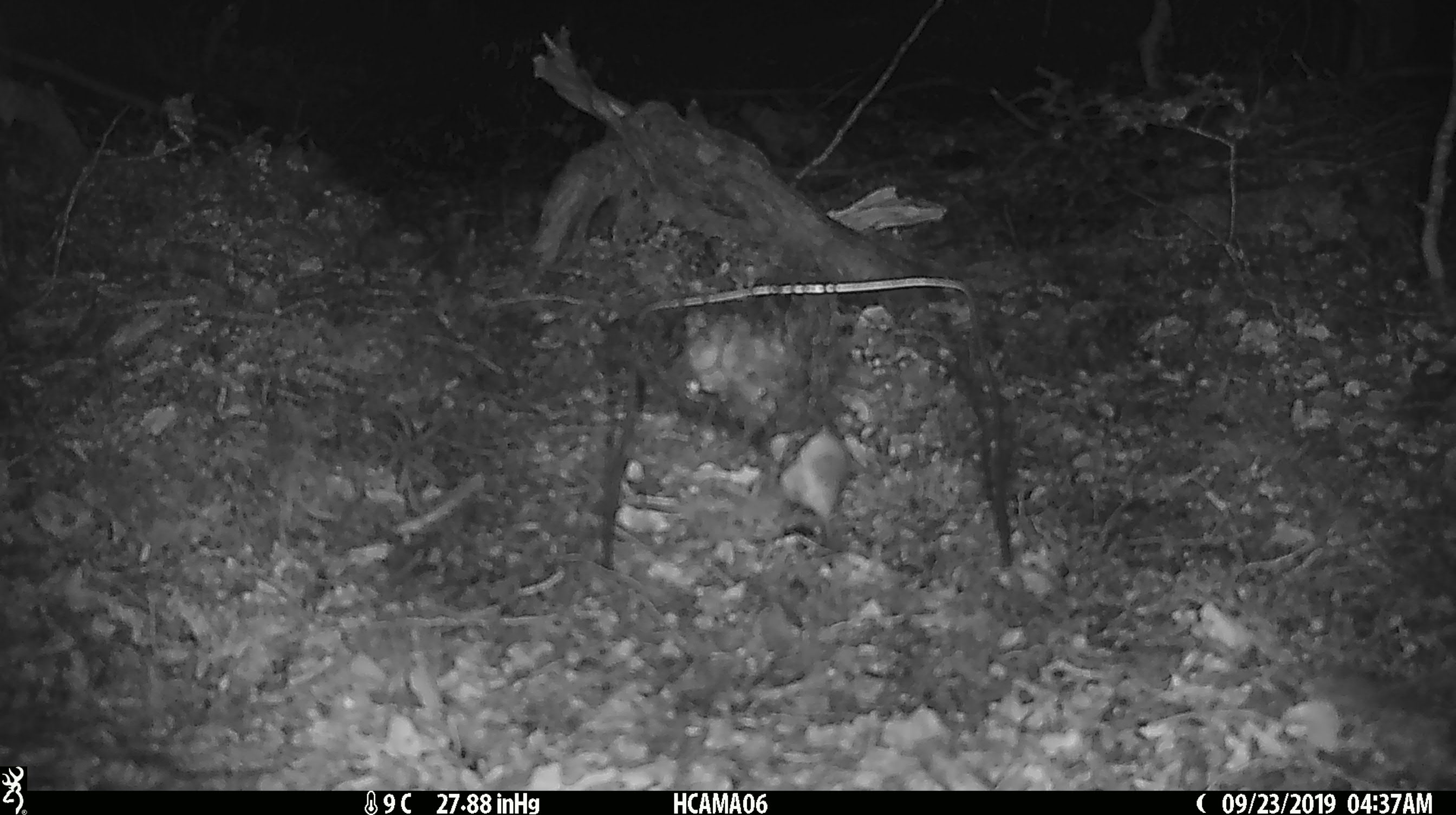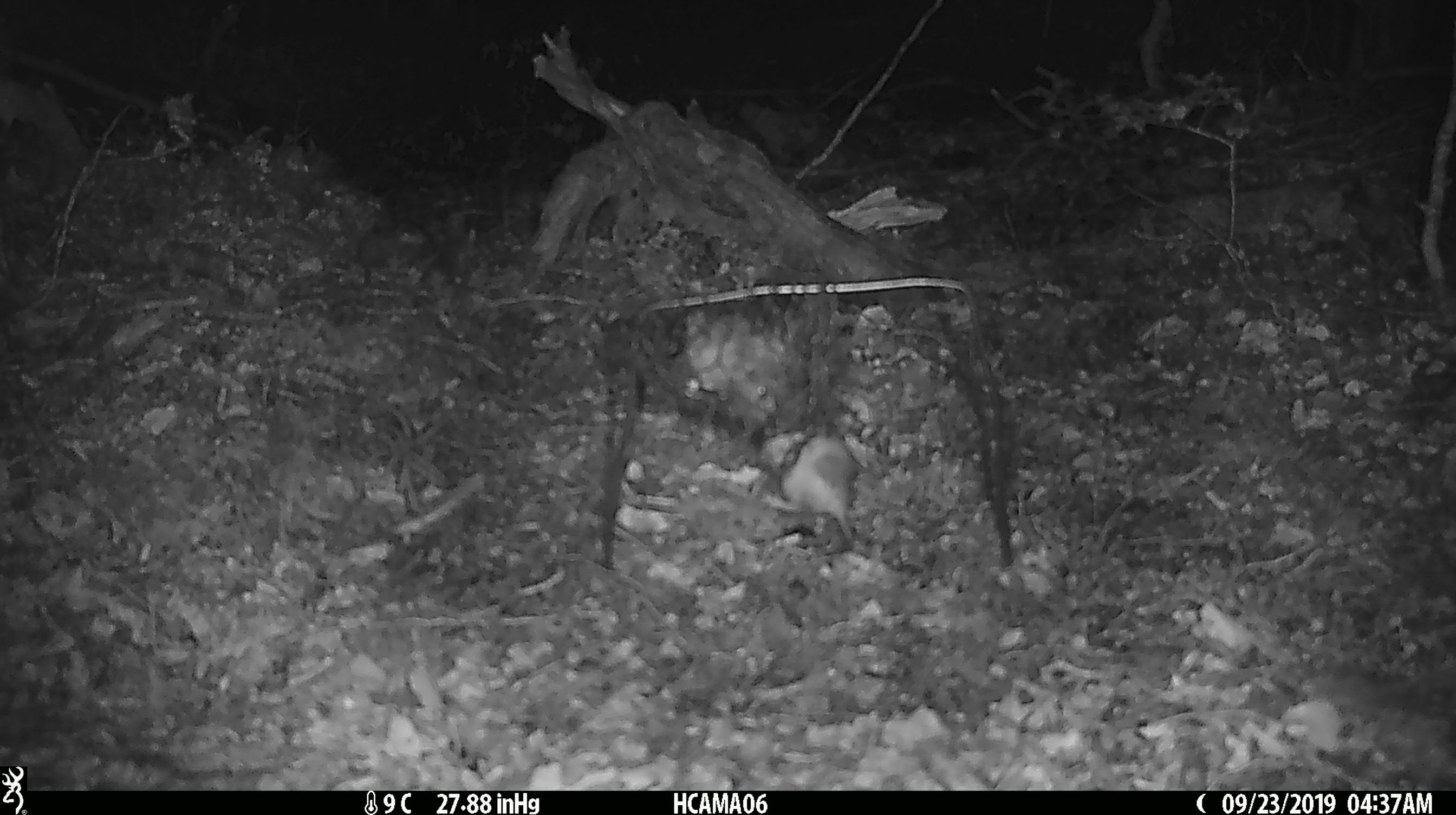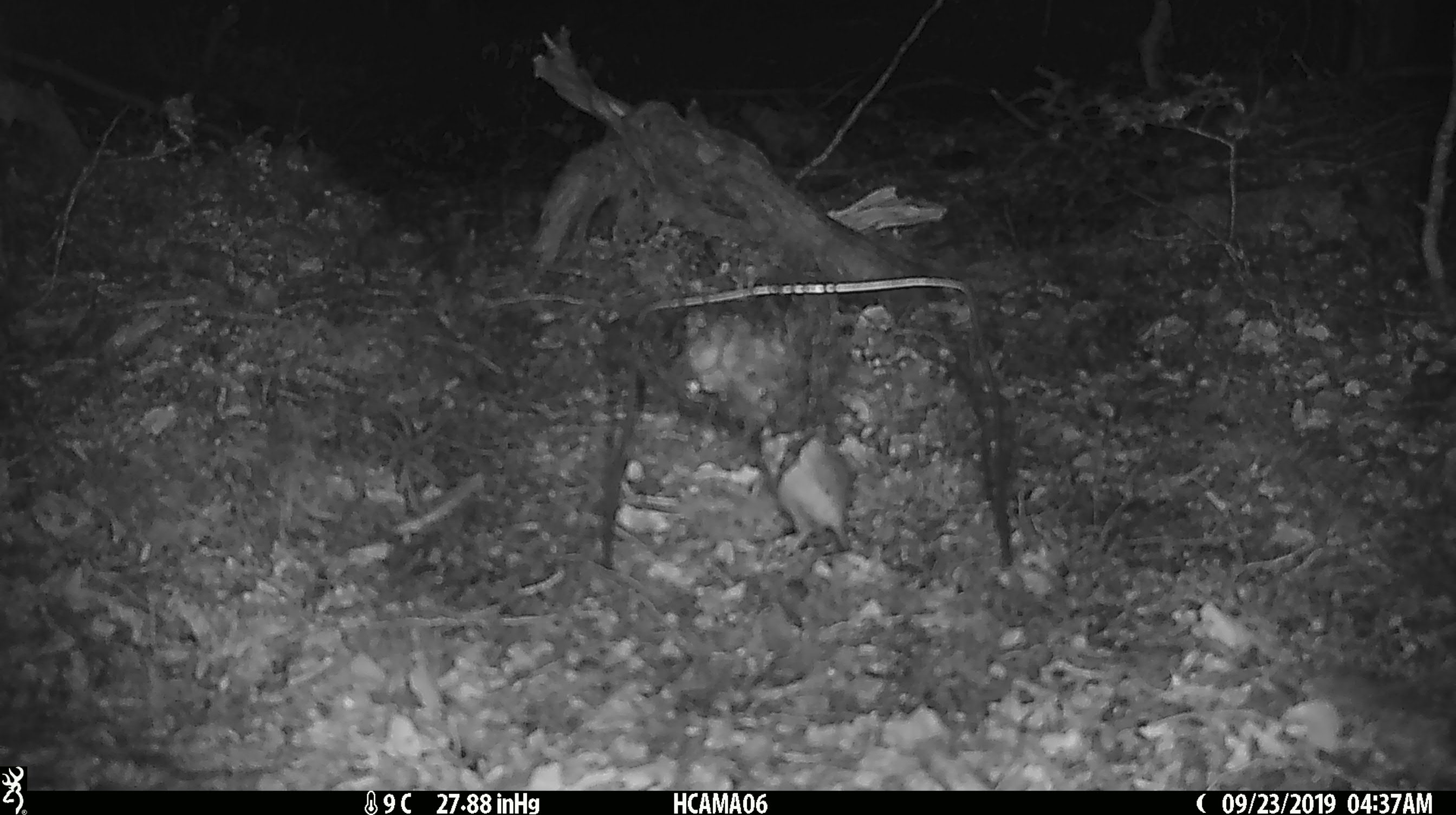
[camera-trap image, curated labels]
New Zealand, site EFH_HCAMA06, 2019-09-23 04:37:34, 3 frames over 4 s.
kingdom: Animalia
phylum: Chordata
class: Mammalia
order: Rodentia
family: Muridae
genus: Mus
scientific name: Mus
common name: mouse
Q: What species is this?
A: Mouse (Mus).